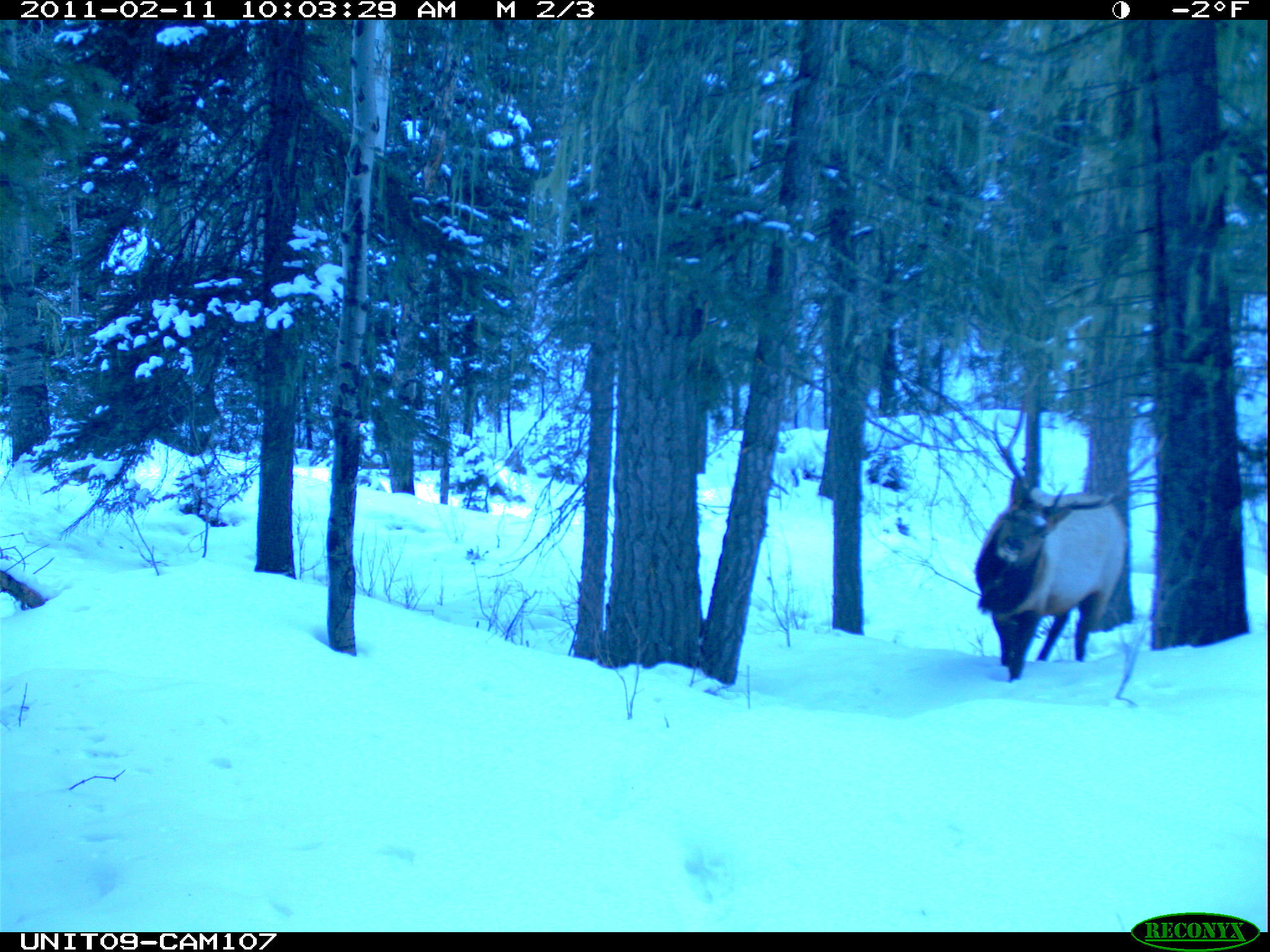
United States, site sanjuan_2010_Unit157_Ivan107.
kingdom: Animalia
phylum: Chordata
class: Mammalia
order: Artiodactyla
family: Cervidae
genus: Cervus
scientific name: Cervus elaphus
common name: red deer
Cervus elaphus (red deer).